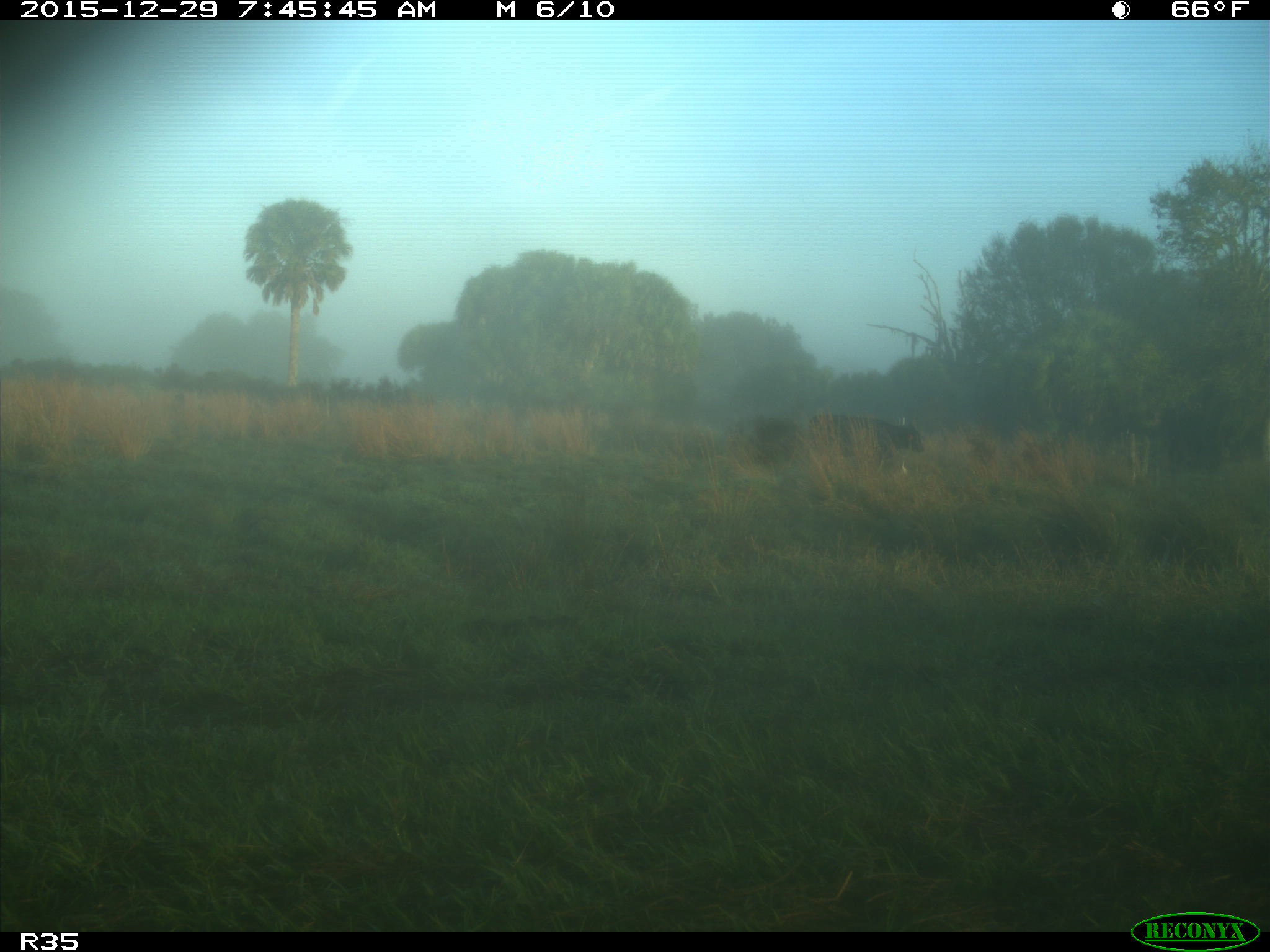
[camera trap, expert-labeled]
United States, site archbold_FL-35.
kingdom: Animalia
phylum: Chordata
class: Mammalia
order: Artiodactyla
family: Bovidae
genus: Bos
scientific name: Bos taurus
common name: domestic cow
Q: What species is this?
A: Bos taurus (domestic cow).